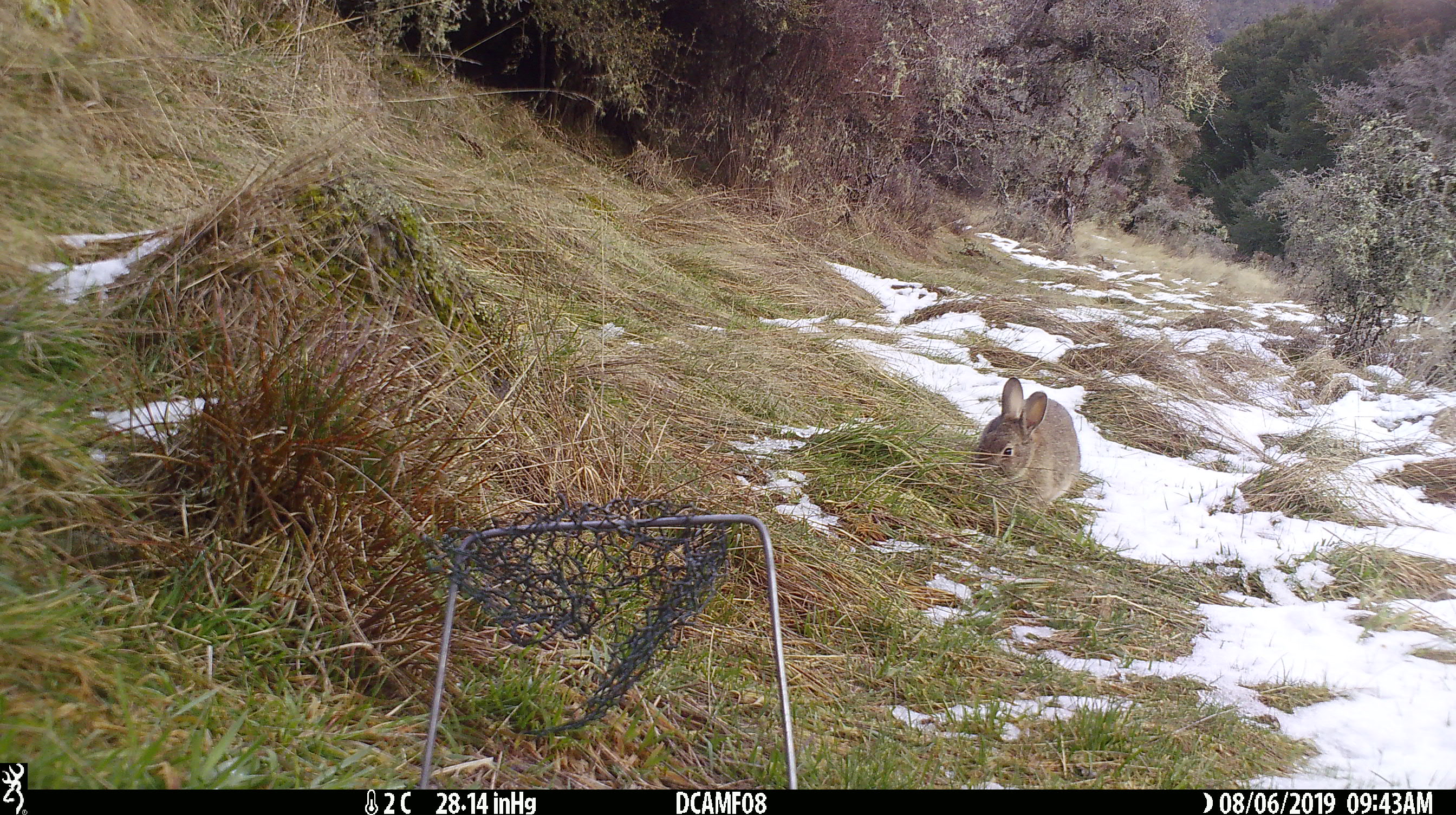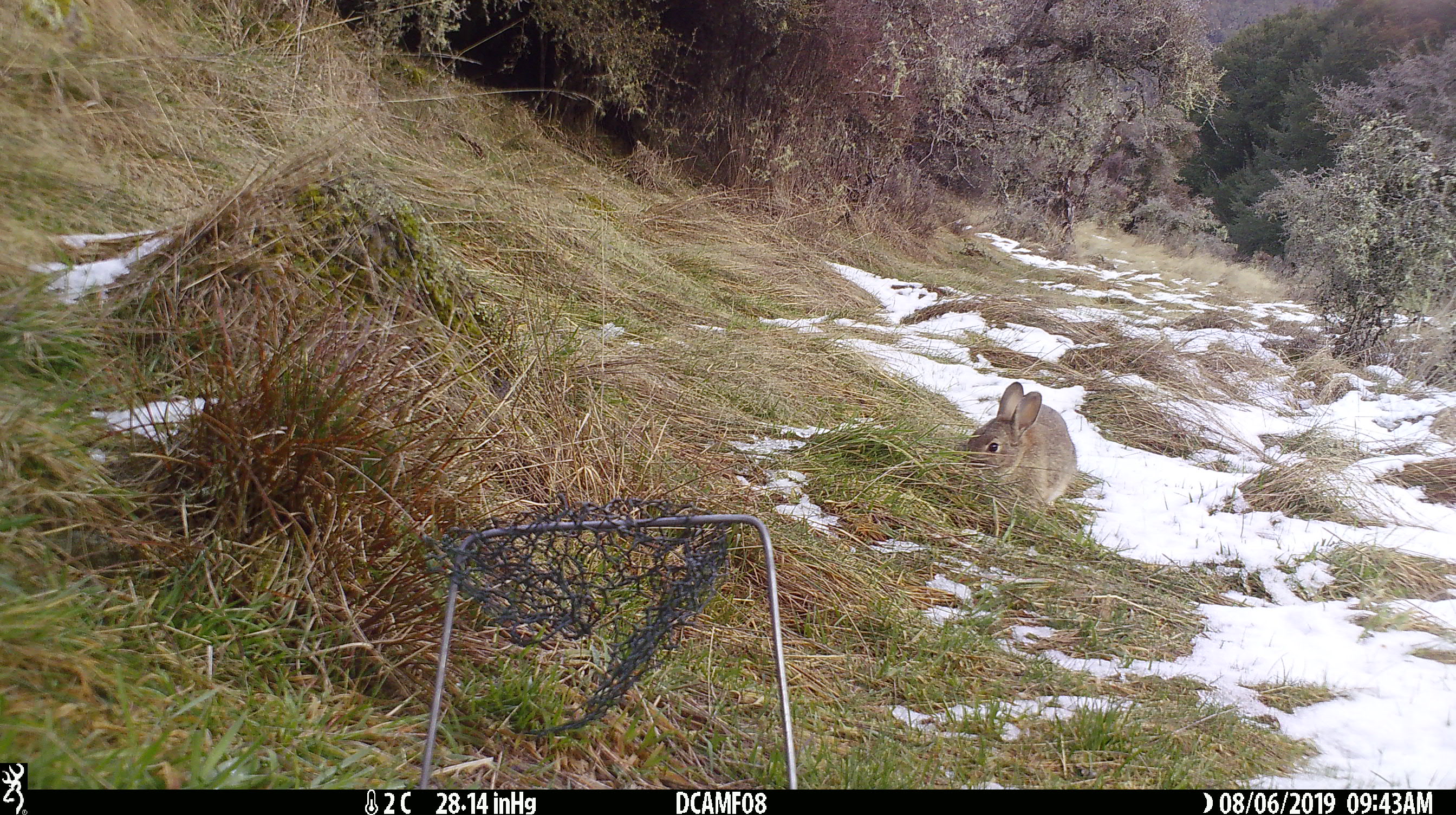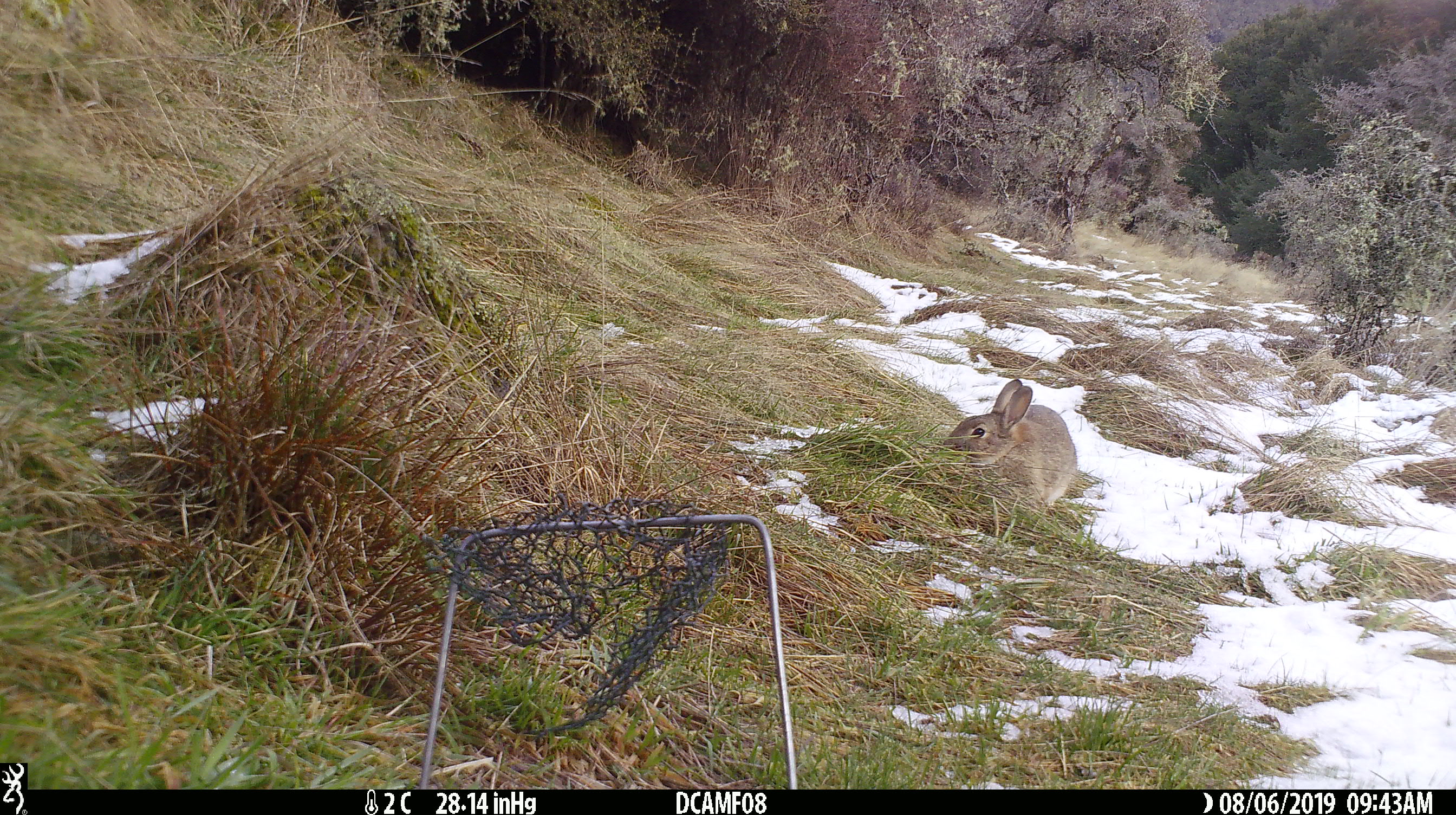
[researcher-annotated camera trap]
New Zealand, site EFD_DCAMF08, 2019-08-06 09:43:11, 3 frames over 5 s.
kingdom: Animalia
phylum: Chordata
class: Mammalia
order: Lagomorpha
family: Leporidae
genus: Oryctolagus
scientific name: Oryctolagus cuniculus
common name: european rabbit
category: rabbit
Rabbit (european rabbit) (Oryctolagus cuniculus).